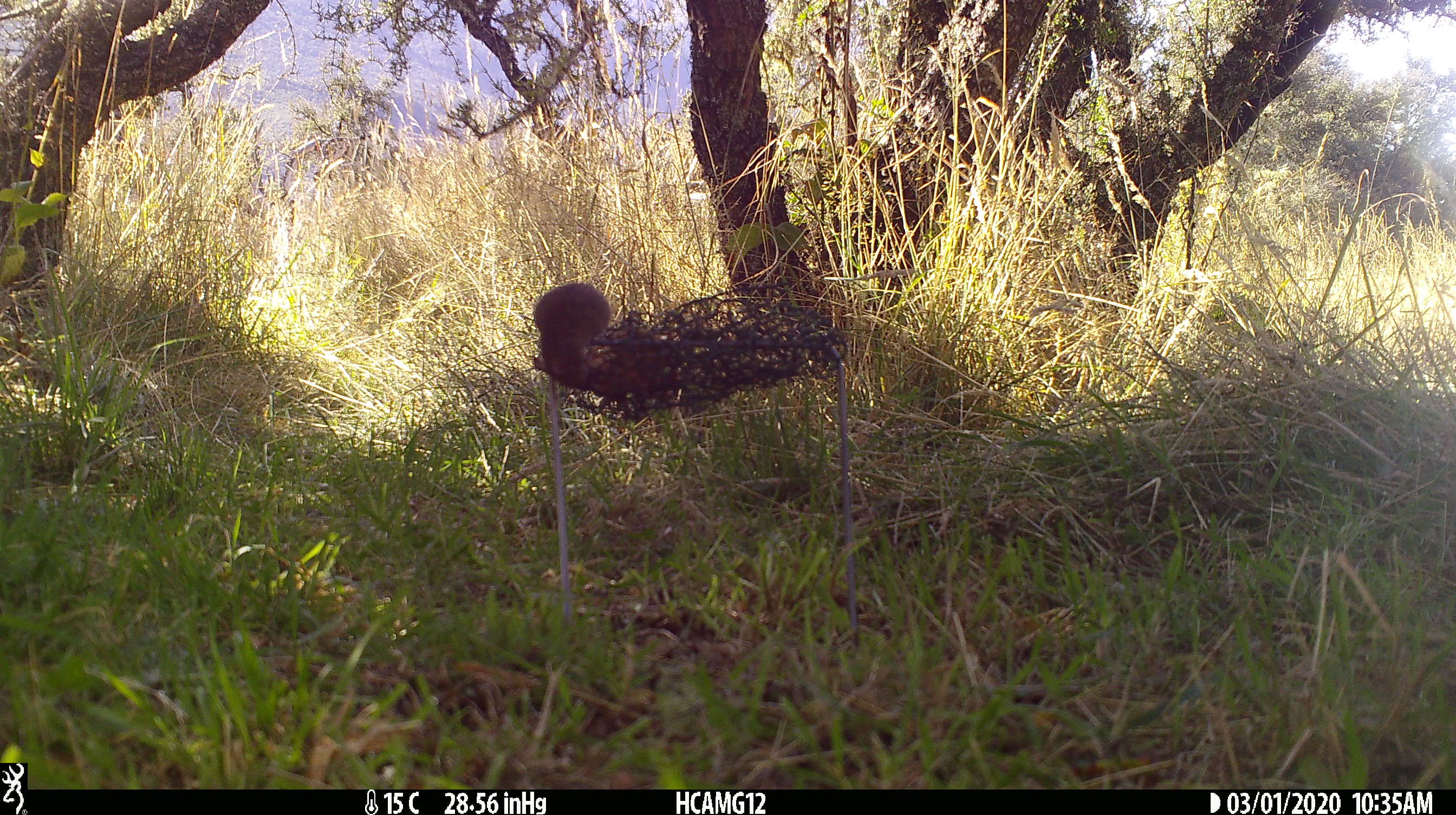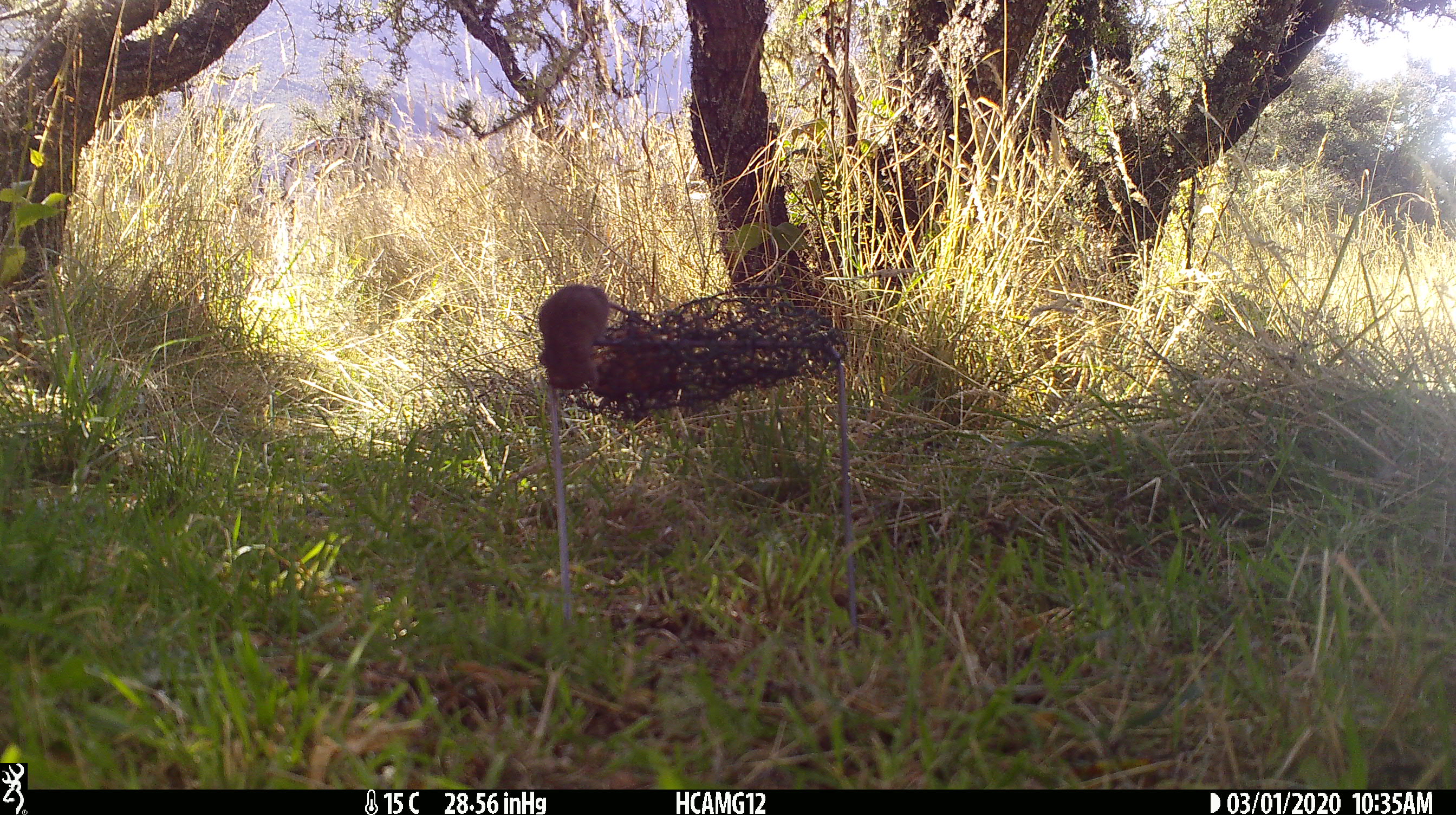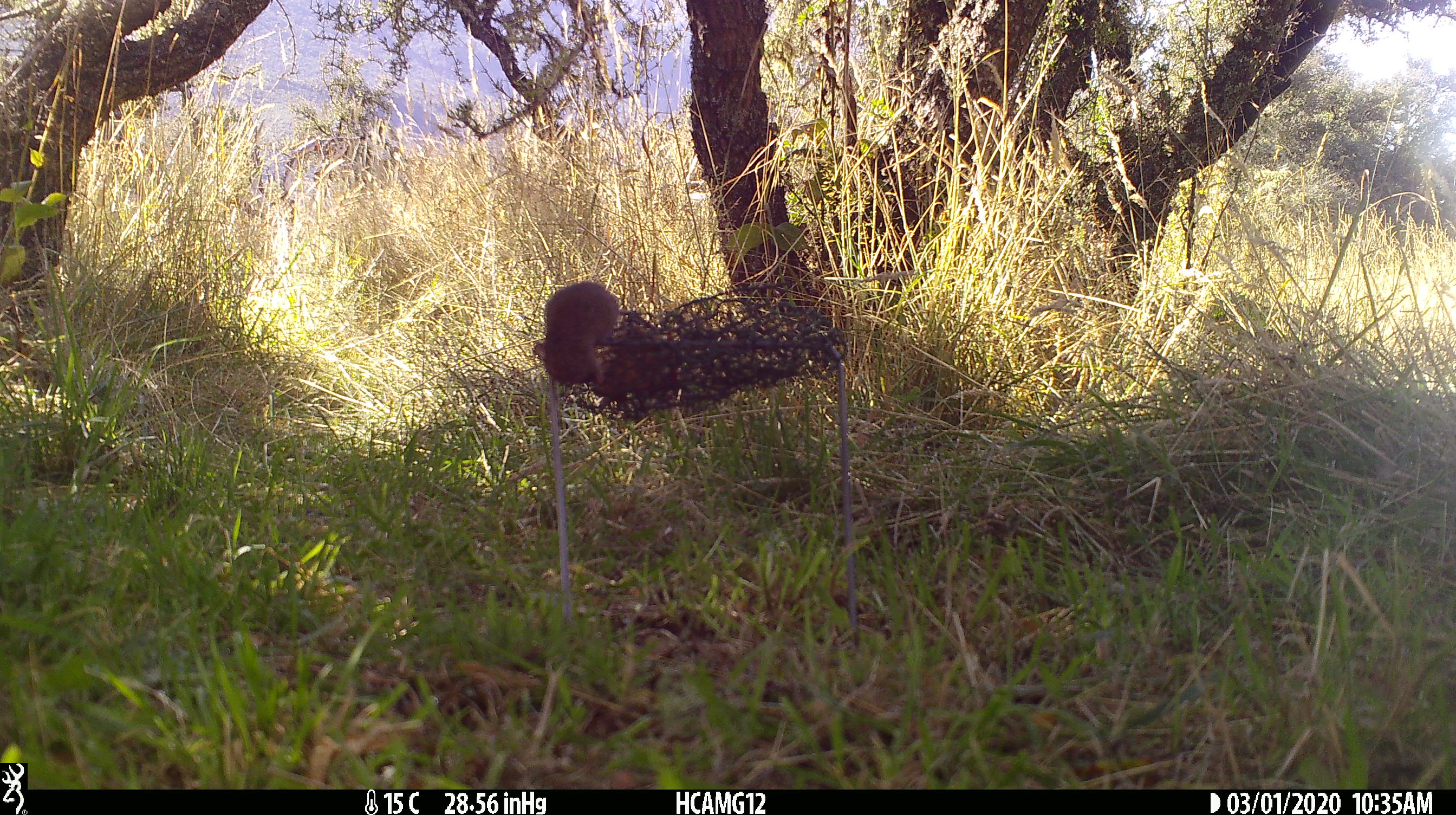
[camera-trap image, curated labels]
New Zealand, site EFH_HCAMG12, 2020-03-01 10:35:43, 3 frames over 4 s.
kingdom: Animalia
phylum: Chordata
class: Mammalia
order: Rodentia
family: Muridae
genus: Mus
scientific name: Mus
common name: mouse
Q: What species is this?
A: Mouse (Mus).